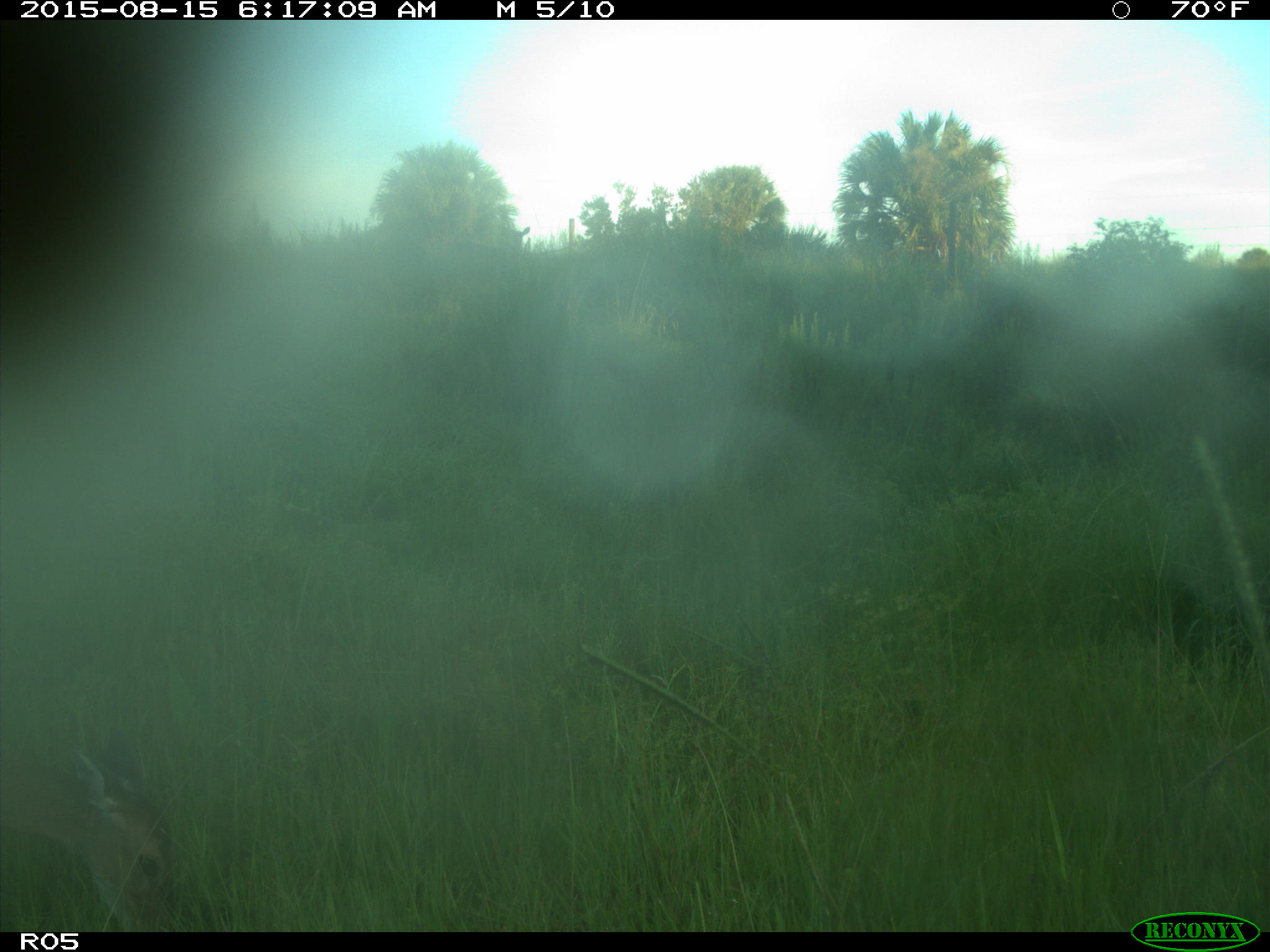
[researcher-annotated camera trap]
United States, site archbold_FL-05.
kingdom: Animalia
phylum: Chordata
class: Mammalia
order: Artiodactyla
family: Cervidae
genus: Odocoileus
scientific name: Odocoileus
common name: deer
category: unidentified deer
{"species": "unidentified deer (deer) (Odocoileus)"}